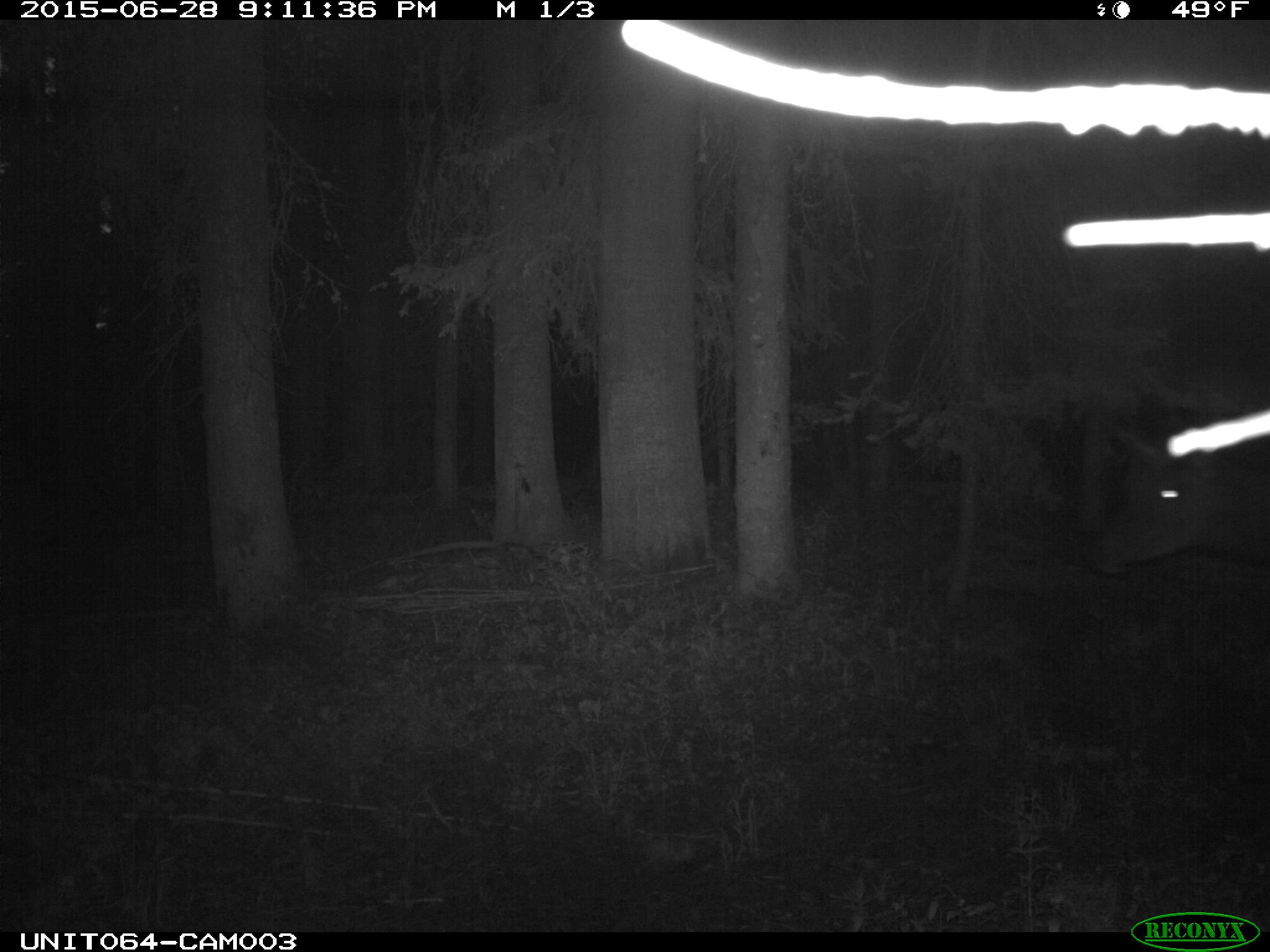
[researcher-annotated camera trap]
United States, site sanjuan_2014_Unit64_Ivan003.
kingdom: Animalia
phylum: Chordata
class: Mammalia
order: Artiodactyla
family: Cervidae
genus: Cervus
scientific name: Cervus elaphus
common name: red deer